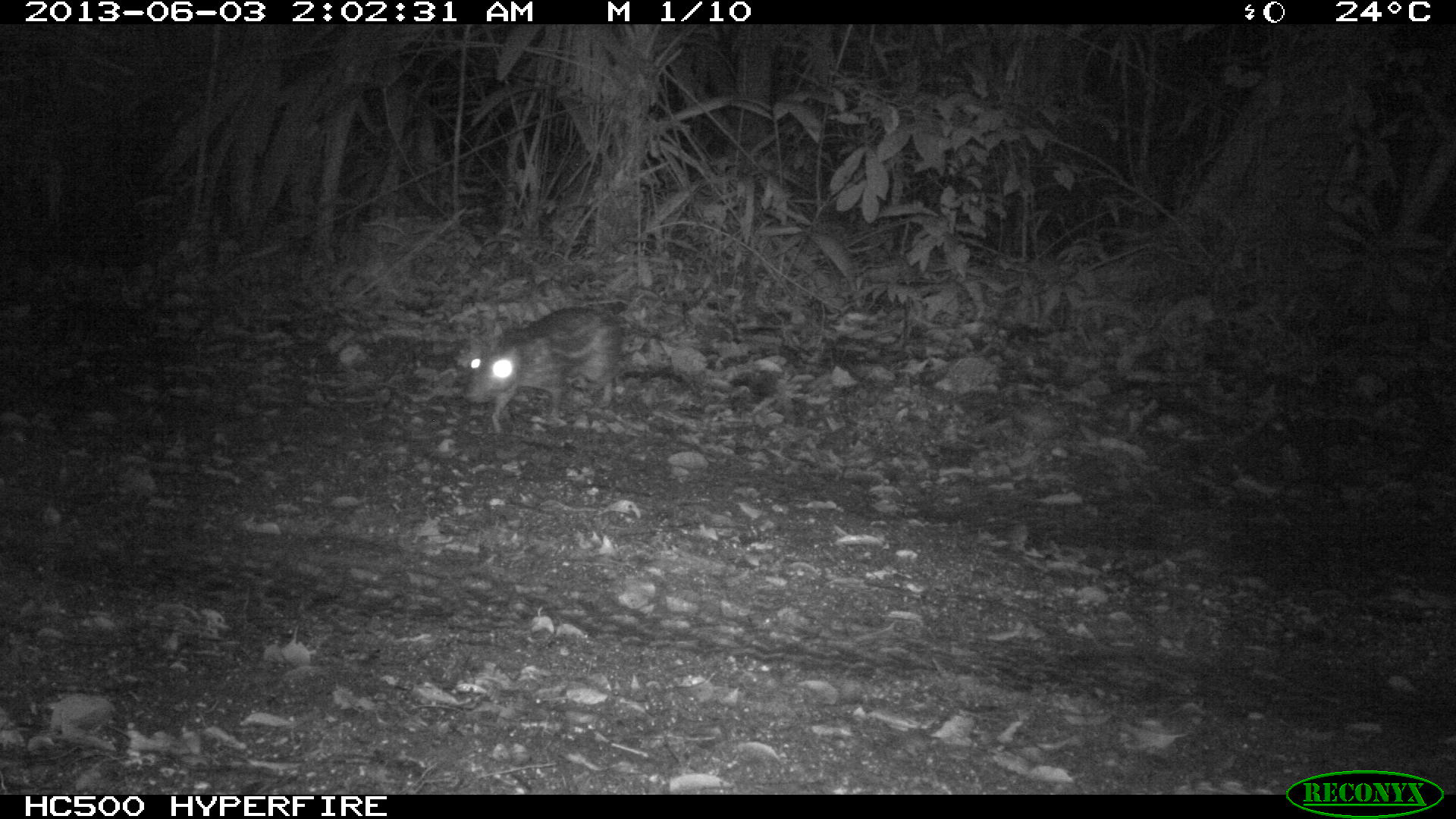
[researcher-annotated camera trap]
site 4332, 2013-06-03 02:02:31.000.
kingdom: Animalia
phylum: Chordata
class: Mammalia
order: Rodentia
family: Cuniculidae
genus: Cuniculus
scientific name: Cuniculus paca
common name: lowland paca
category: agouti paca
Agouti paca (lowland paca) (Cuniculus paca), count 1.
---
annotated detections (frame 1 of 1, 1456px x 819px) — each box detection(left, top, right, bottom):
agouti paca: detection(461, 307, 622, 433)